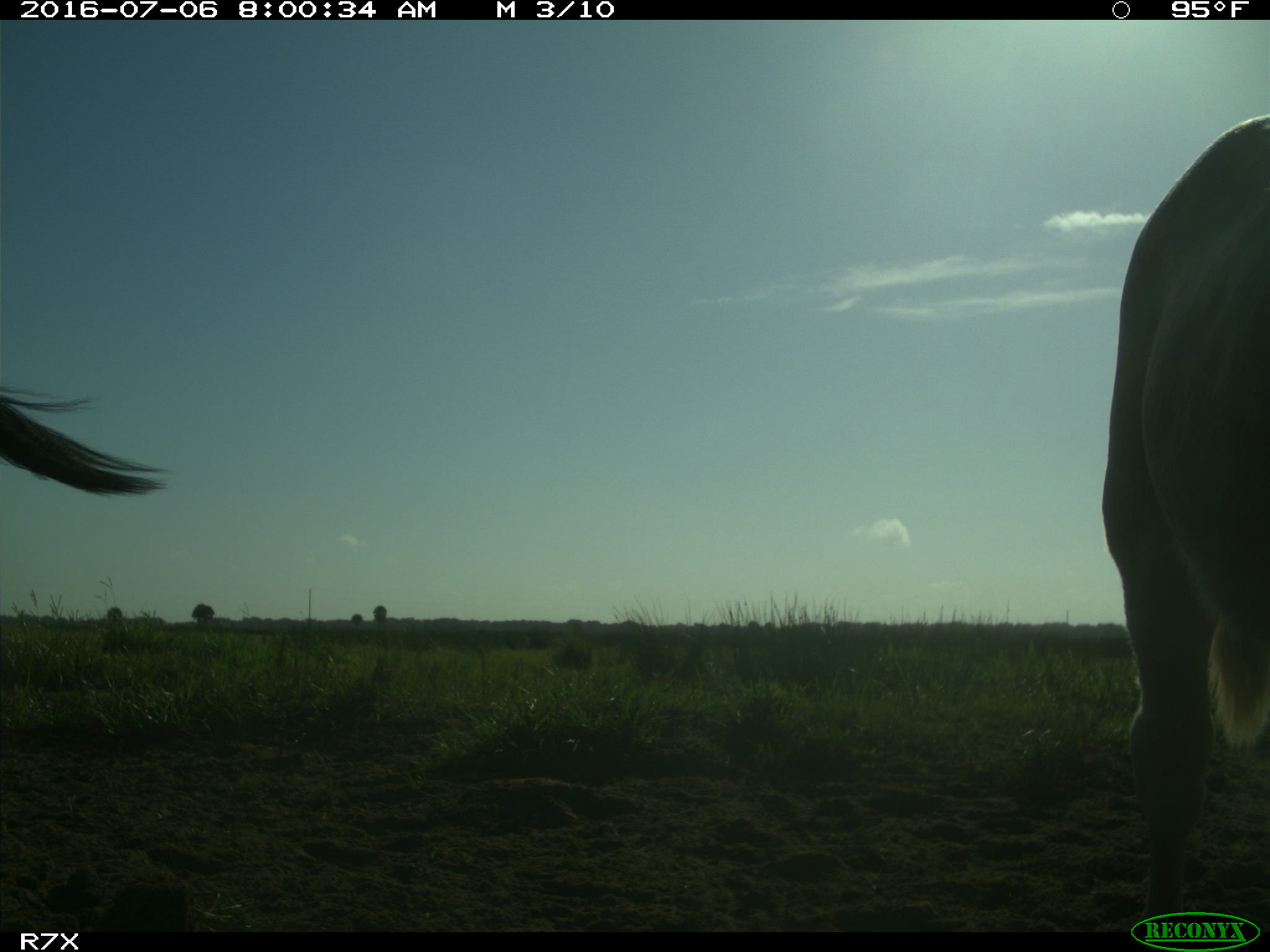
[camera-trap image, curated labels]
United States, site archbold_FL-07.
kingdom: Animalia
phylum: Chordata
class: Mammalia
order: Artiodactyla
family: Bovidae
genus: Bos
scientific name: Bos taurus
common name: domestic cow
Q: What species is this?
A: Bos taurus (domestic cow).